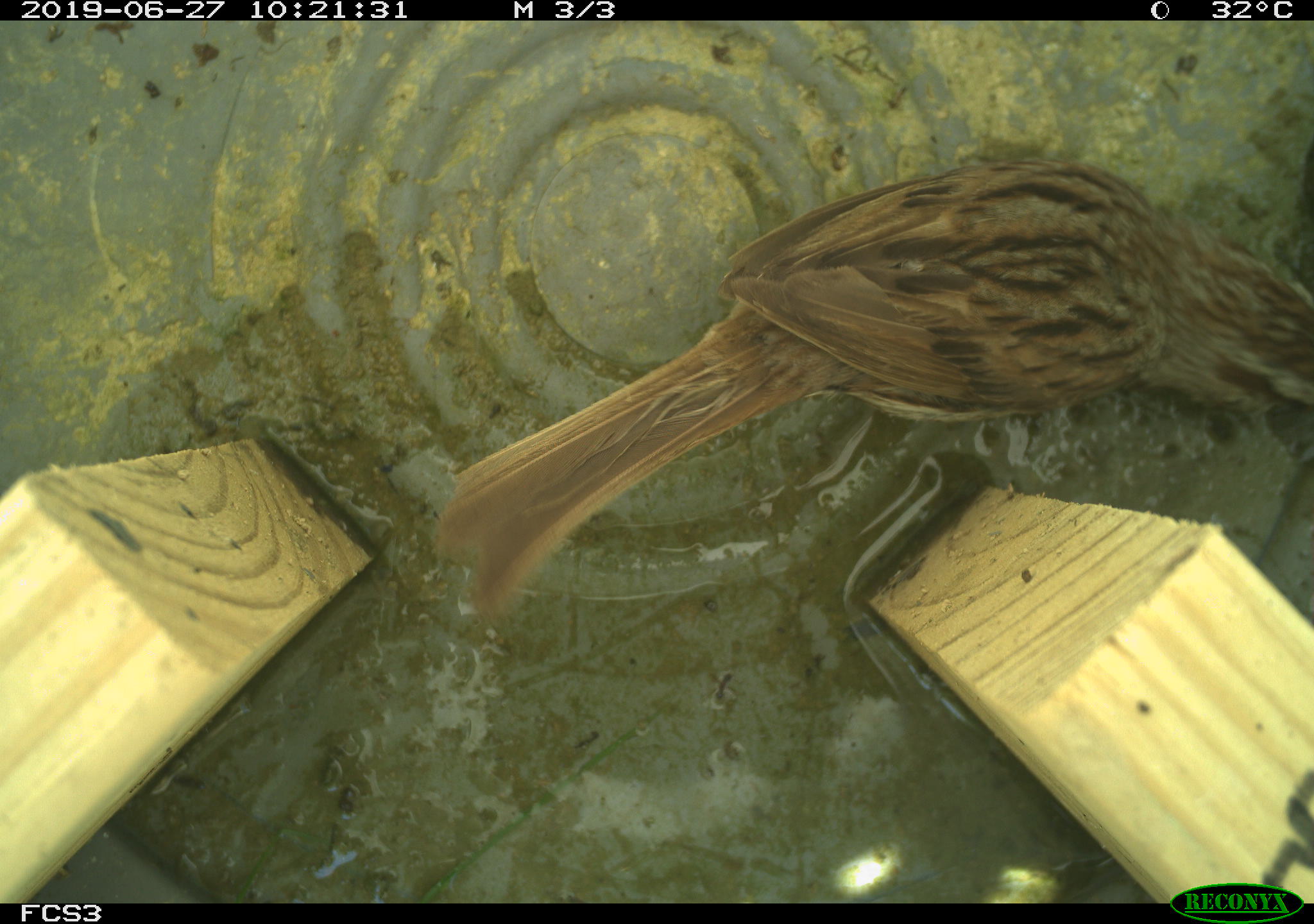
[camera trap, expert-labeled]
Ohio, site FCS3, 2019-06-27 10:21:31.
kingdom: Animalia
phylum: Chordata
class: Aves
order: Passeriformes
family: Passerellidae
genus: Melospiza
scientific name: Melospiza melodia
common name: song sparrow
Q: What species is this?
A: Song sparrow (Melospiza melodia).